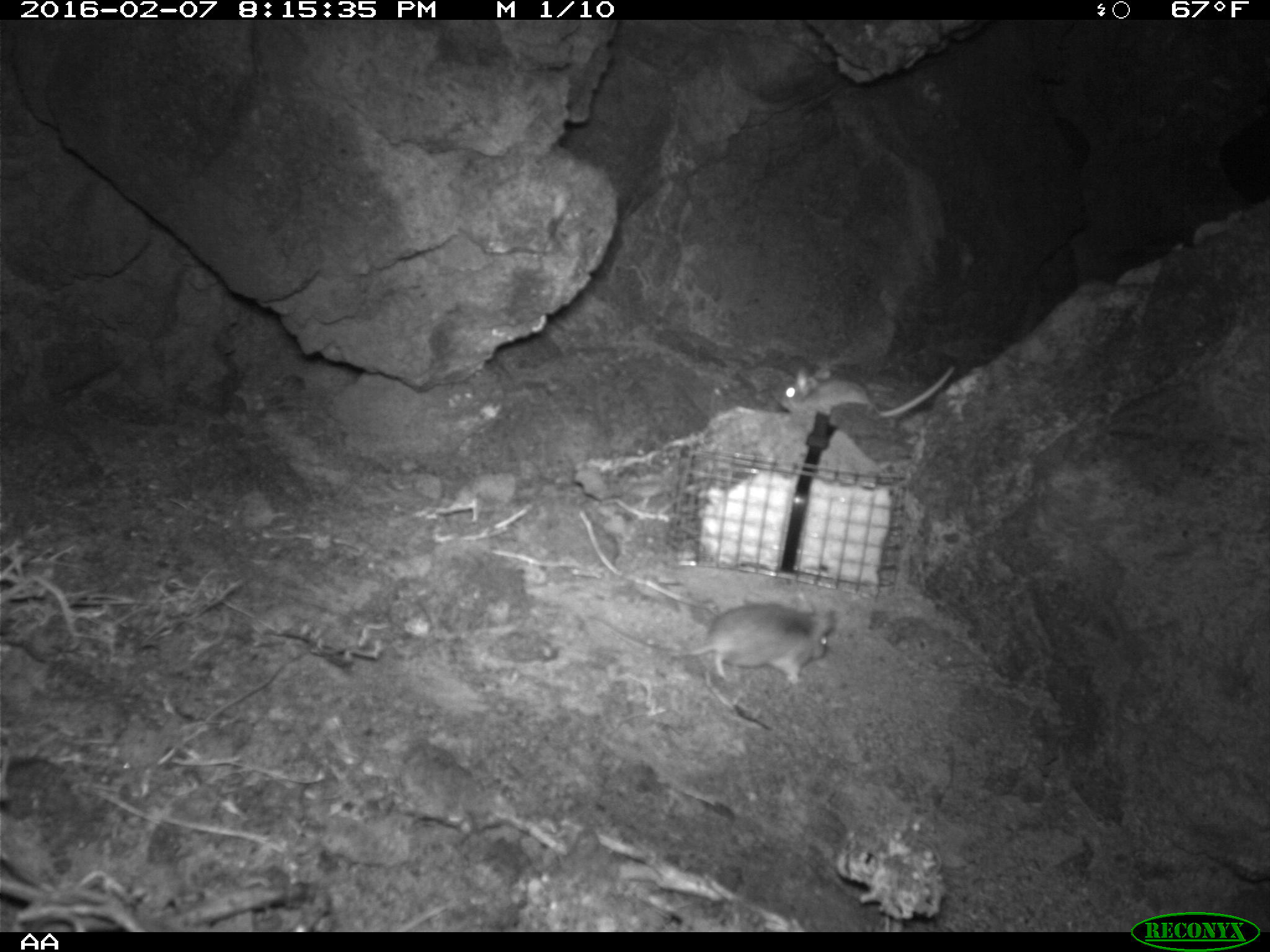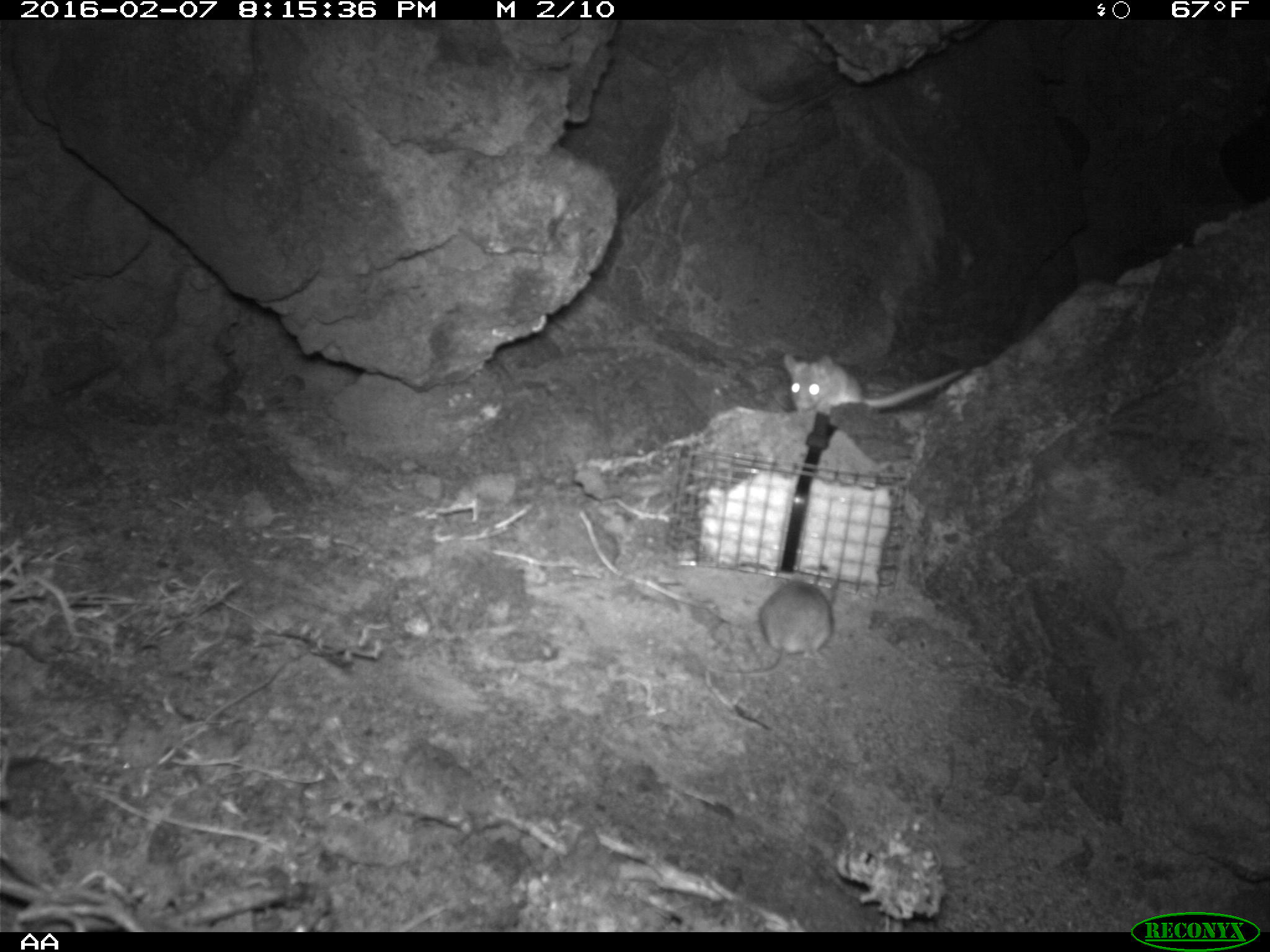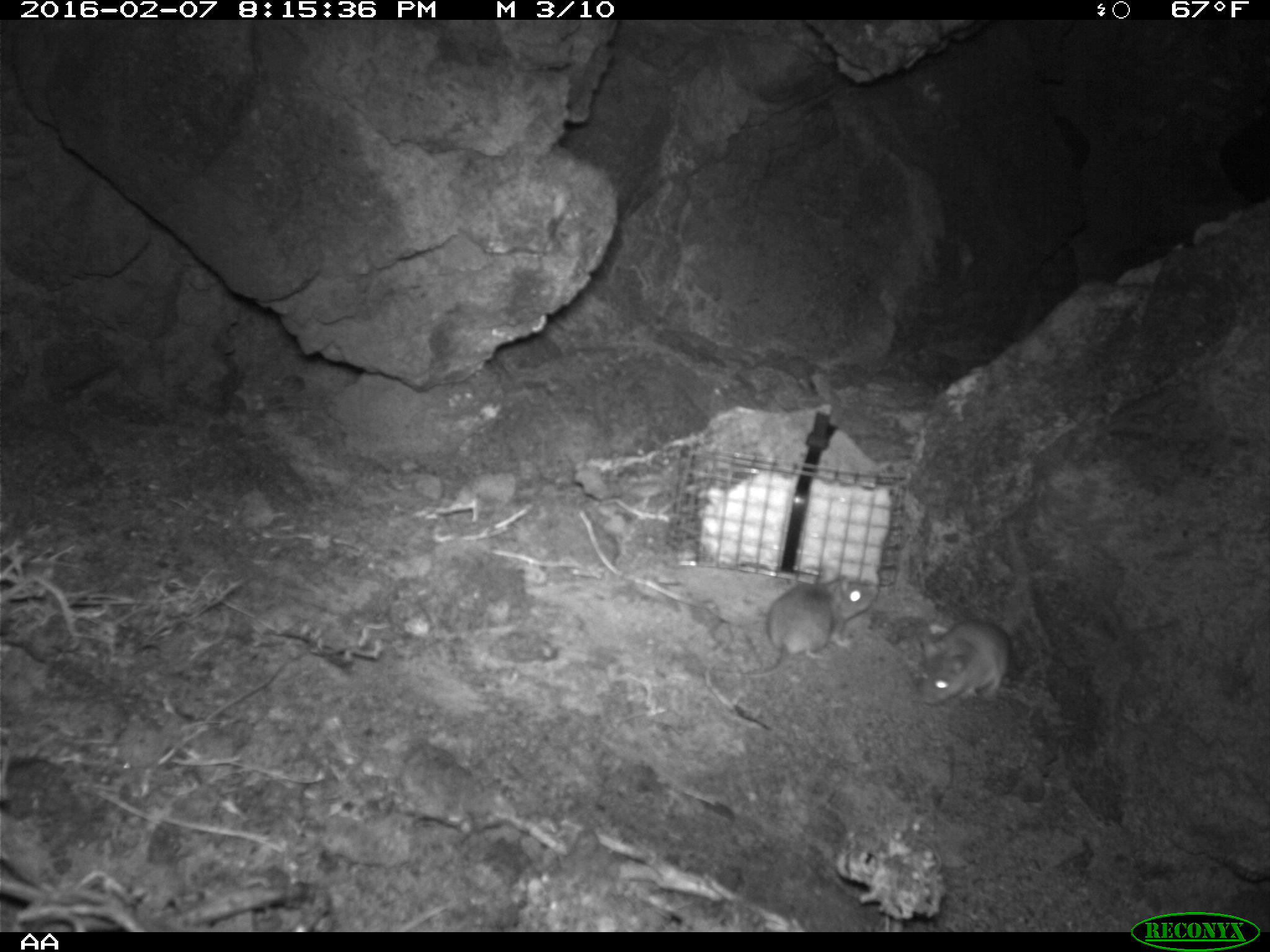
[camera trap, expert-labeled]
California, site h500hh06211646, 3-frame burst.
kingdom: Animalia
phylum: Chordata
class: Mammalia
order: Rodentia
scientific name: Rodentia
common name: rodent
Rodent (Rodentia).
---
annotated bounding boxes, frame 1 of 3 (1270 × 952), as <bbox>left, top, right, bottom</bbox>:
rodent: <bbox>596, 604, 837, 682</bbox>; <bbox>740, 356, 958, 421</bbox>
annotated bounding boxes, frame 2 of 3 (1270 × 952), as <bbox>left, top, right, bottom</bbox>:
rodent: <bbox>783, 353, 966, 415</bbox>; <bbox>717, 580, 832, 677</bbox>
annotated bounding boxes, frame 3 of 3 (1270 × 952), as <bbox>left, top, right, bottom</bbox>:
rodent: <bbox>711, 576, 880, 677</bbox>; <bbox>899, 614, 1010, 704</bbox>